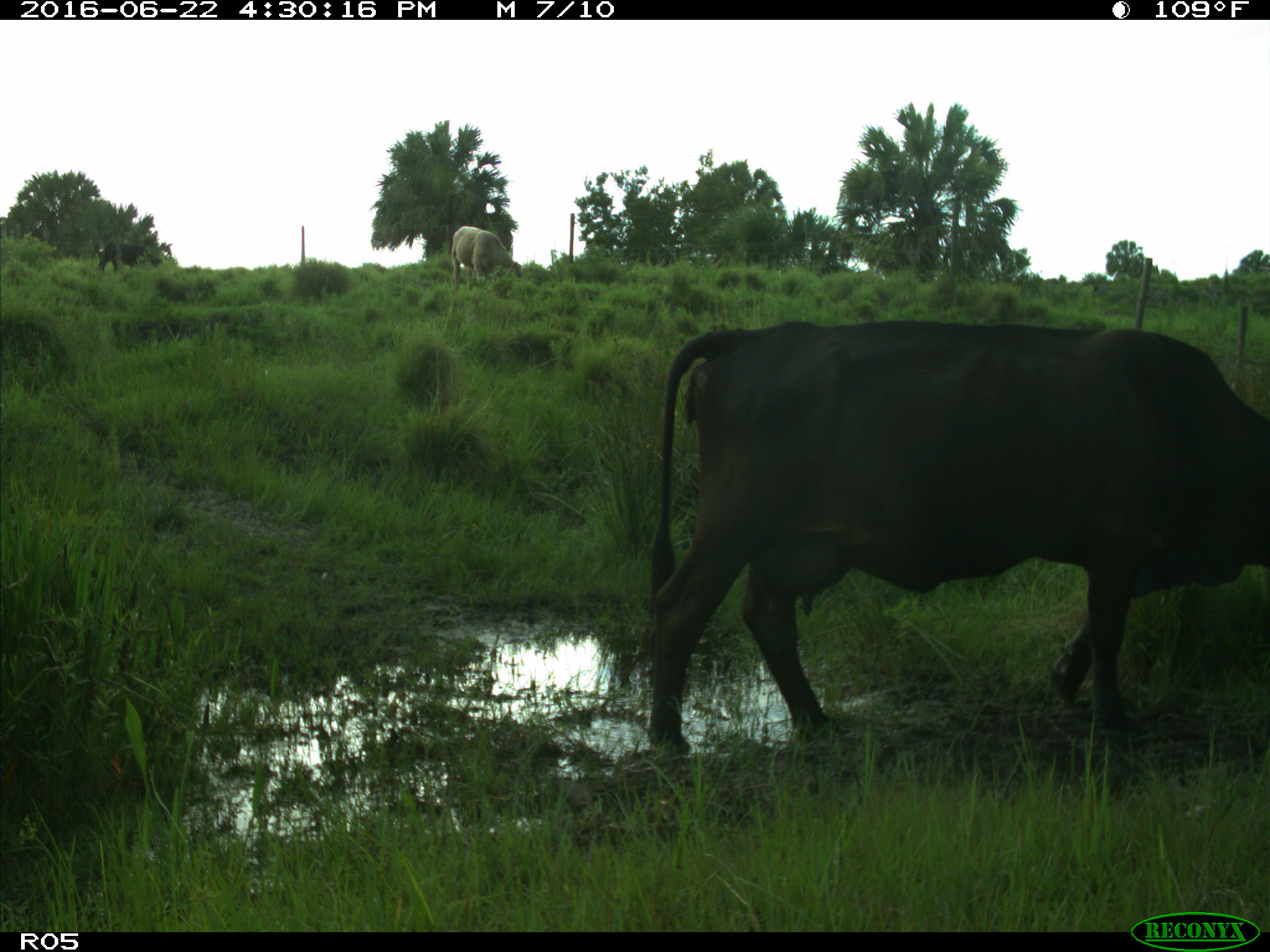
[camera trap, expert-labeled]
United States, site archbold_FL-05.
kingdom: Animalia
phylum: Chordata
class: Mammalia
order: Artiodactyla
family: Bovidae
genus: Bos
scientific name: Bos taurus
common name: domestic cow